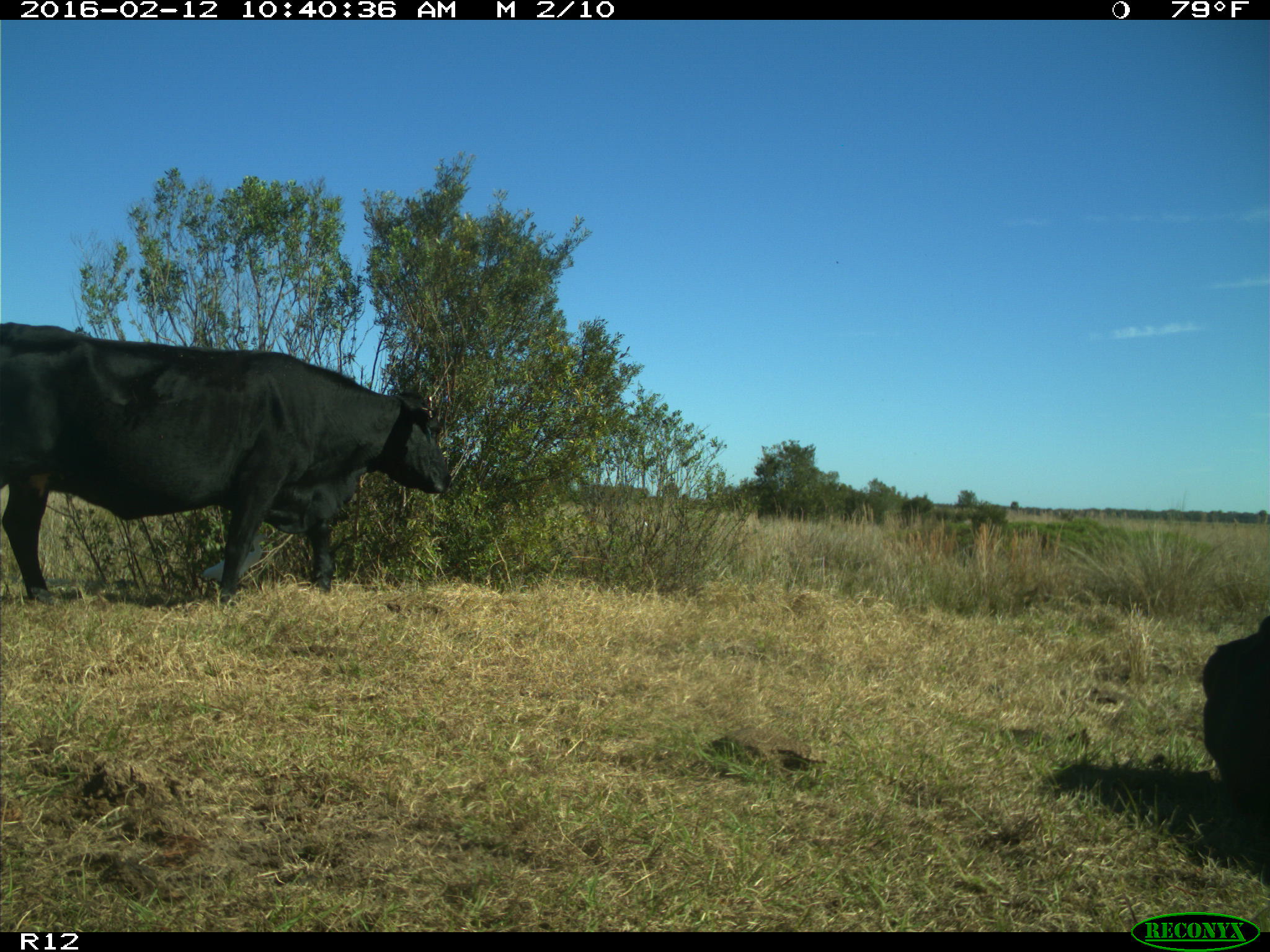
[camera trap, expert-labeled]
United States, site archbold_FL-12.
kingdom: Animalia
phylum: Chordata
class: Mammalia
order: Artiodactyla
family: Bovidae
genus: Bos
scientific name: Bos taurus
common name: domestic cow